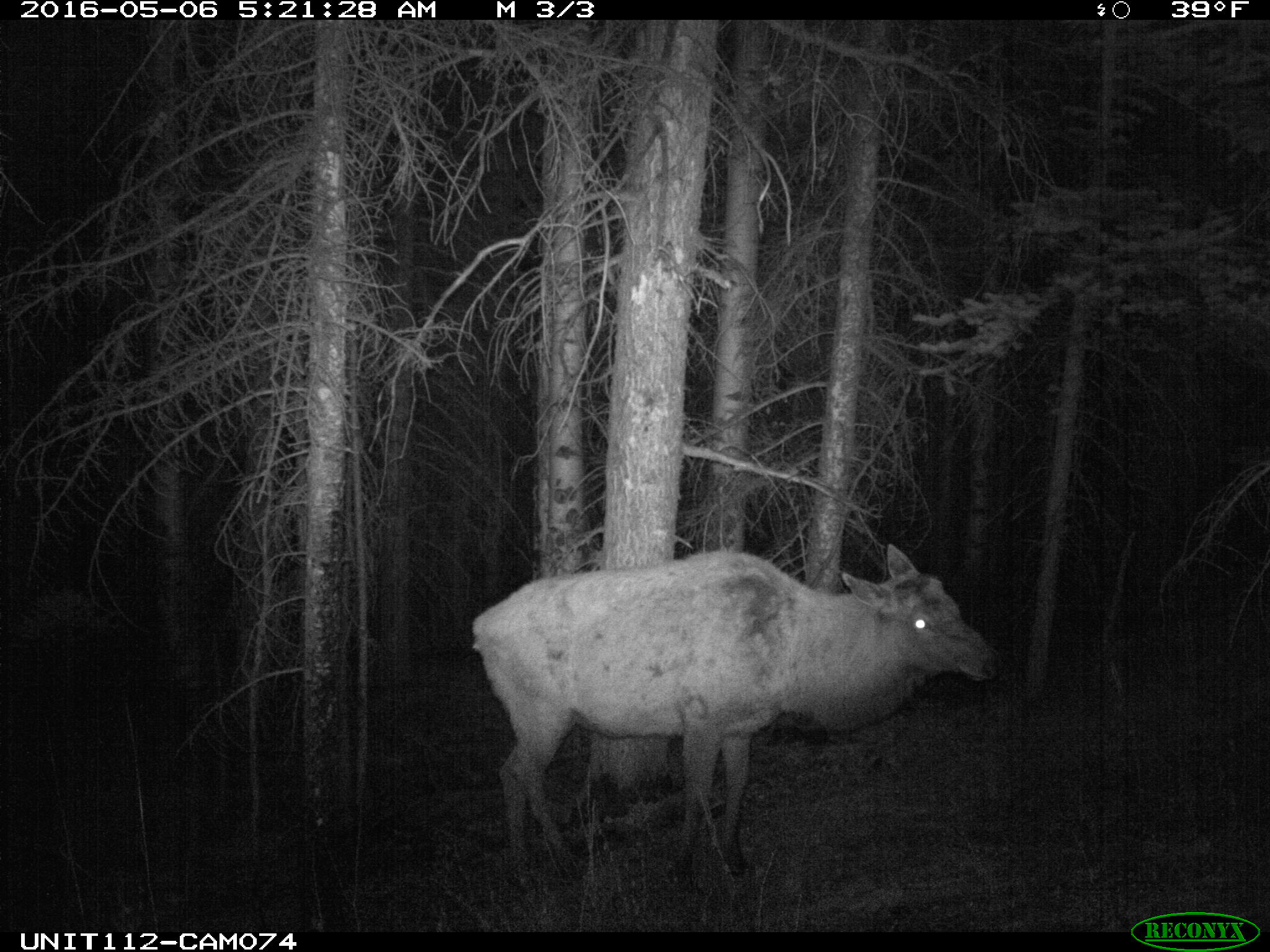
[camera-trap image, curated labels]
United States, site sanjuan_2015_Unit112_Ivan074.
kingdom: Animalia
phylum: Chordata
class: Mammalia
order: Artiodactyla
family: Cervidae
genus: Cervus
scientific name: Cervus elaphus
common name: red deer